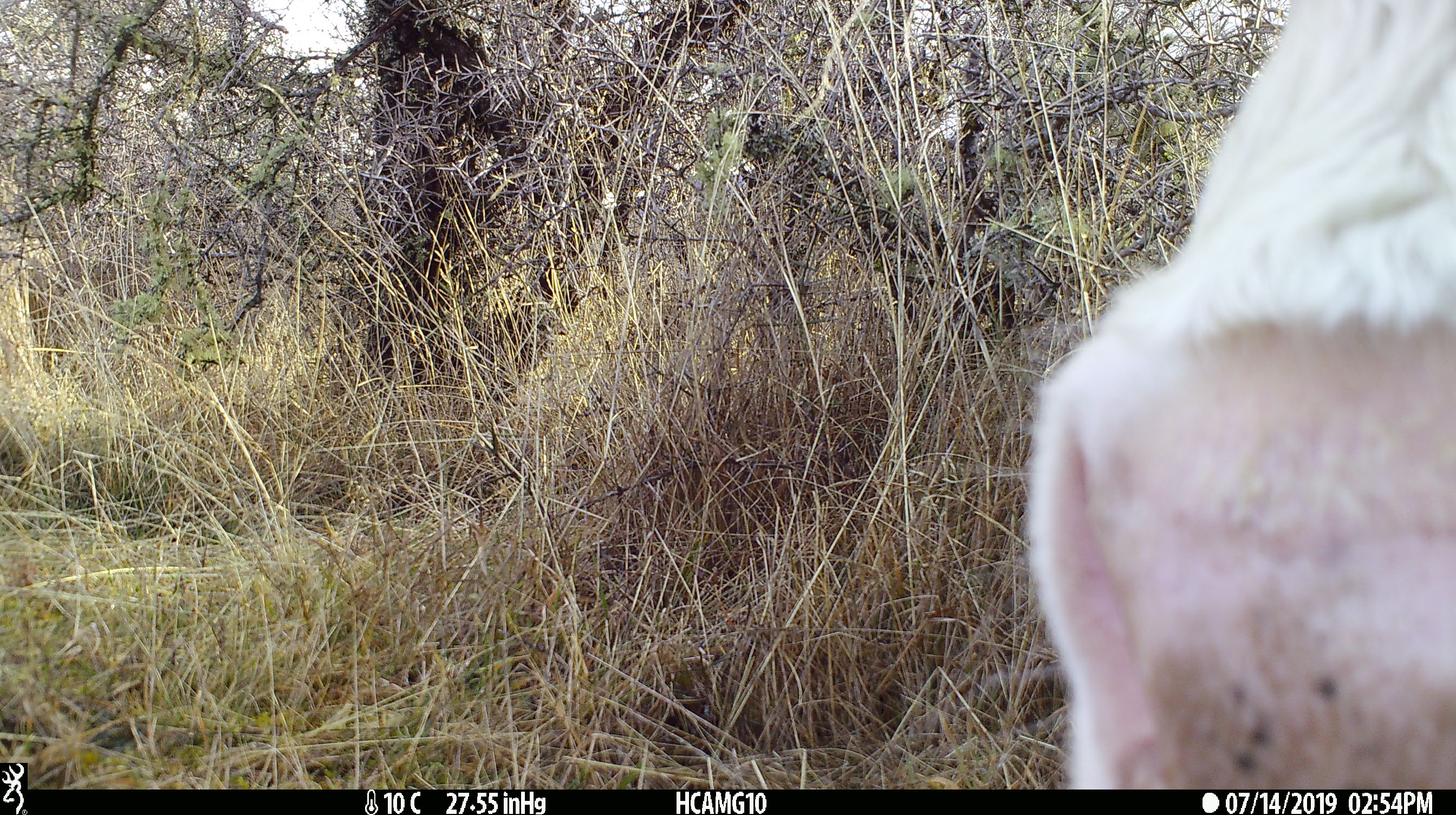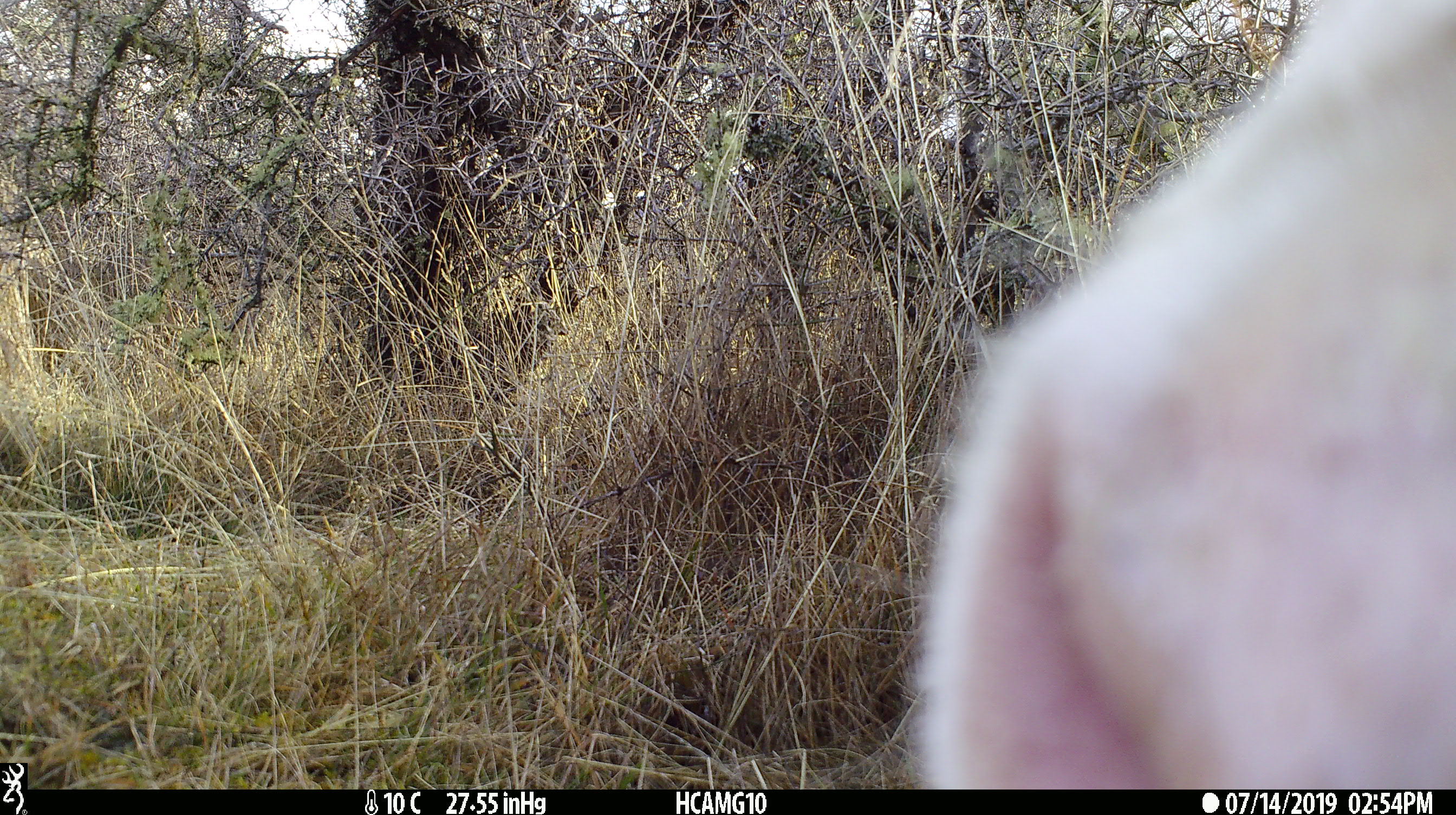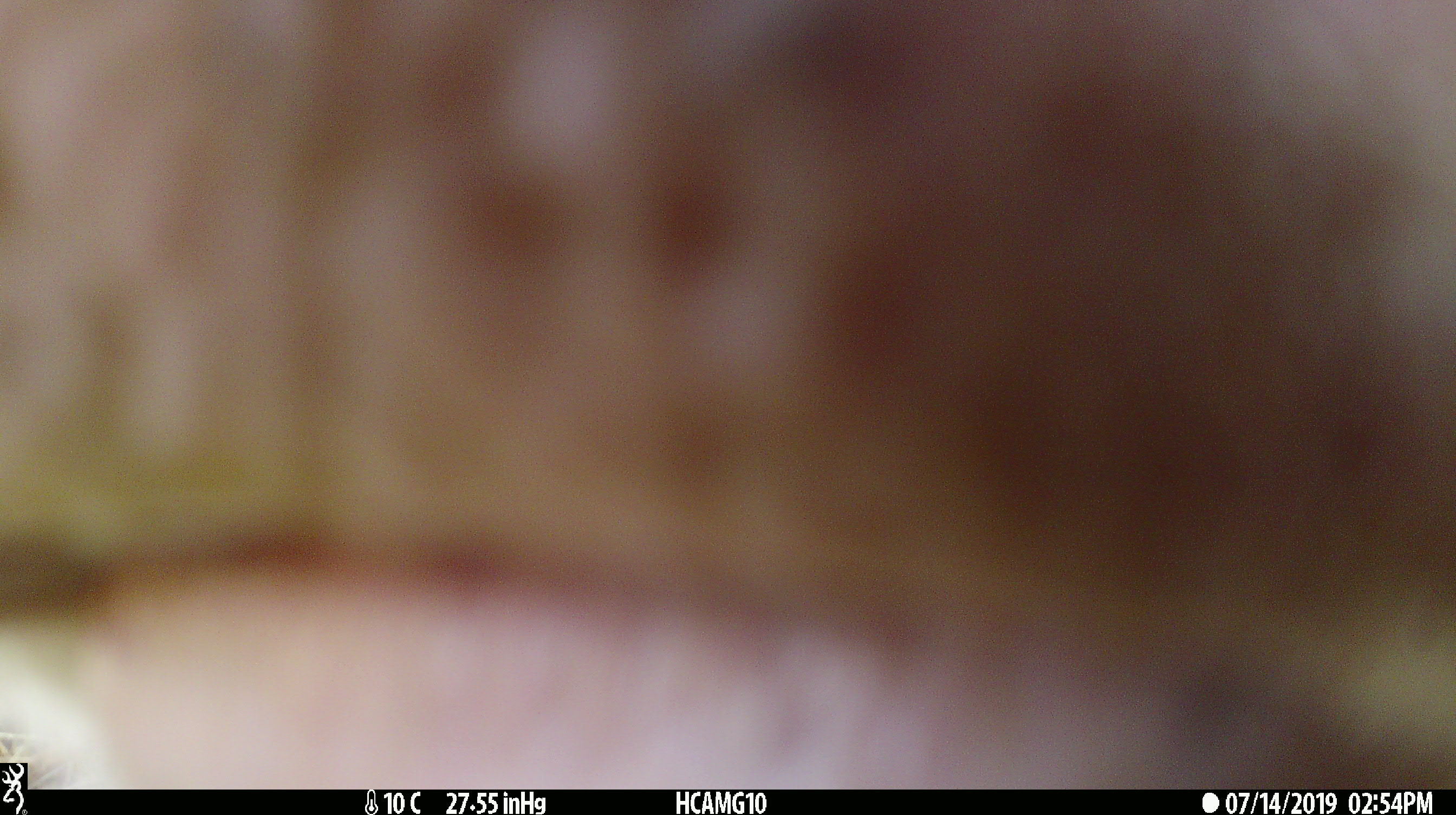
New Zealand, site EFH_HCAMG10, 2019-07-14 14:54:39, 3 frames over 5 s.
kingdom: Animalia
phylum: Chordata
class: Mammalia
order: Artiodactyla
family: Bovidae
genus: Bos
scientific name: Bos taurus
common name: domestic cow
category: cow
Cow (domestic cow) (Bos taurus).